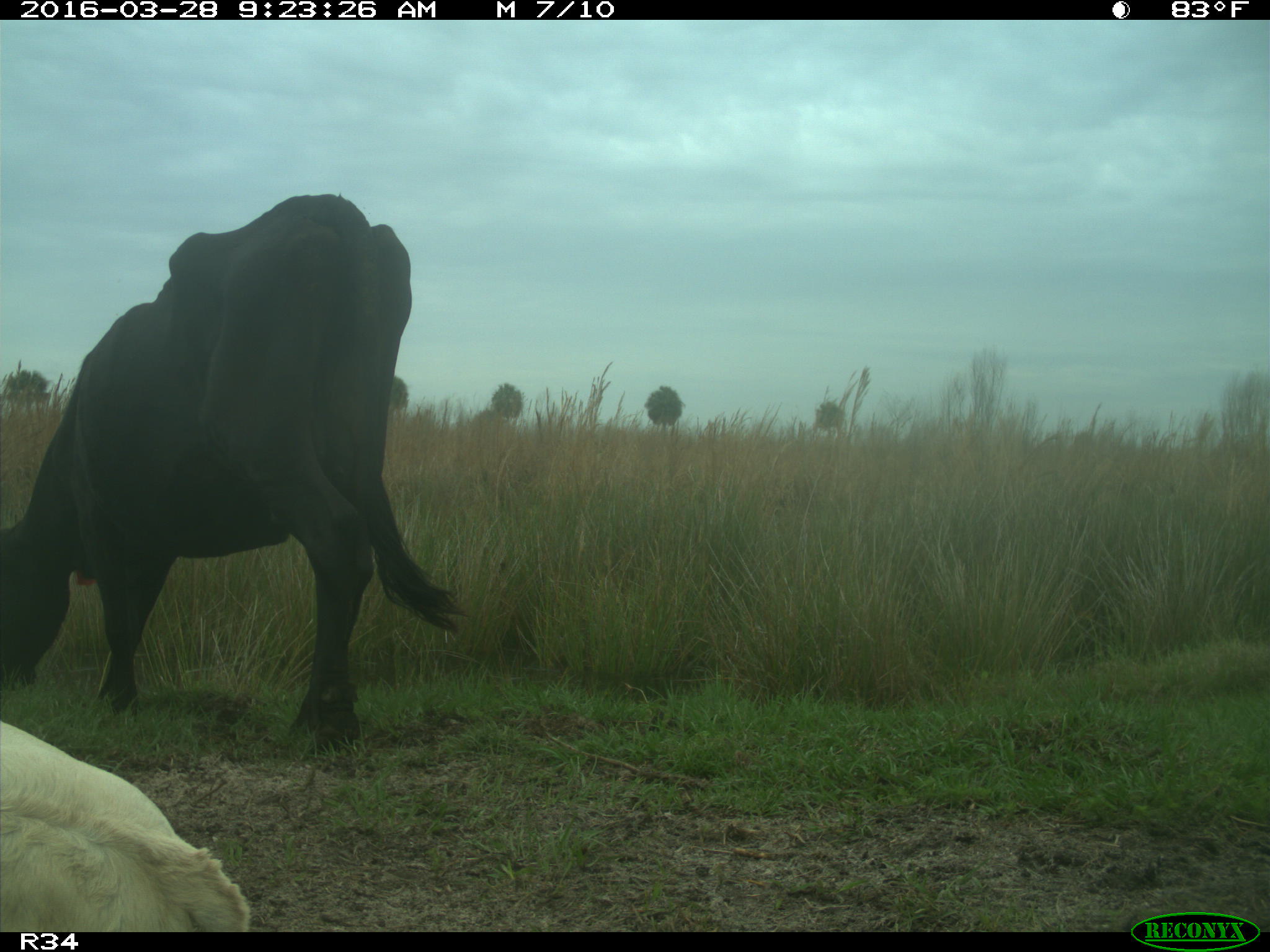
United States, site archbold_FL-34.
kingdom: Animalia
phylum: Chordata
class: Mammalia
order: Artiodactyla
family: Bovidae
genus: Bos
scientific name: Bos taurus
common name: domestic cow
Bos taurus (domestic cow).